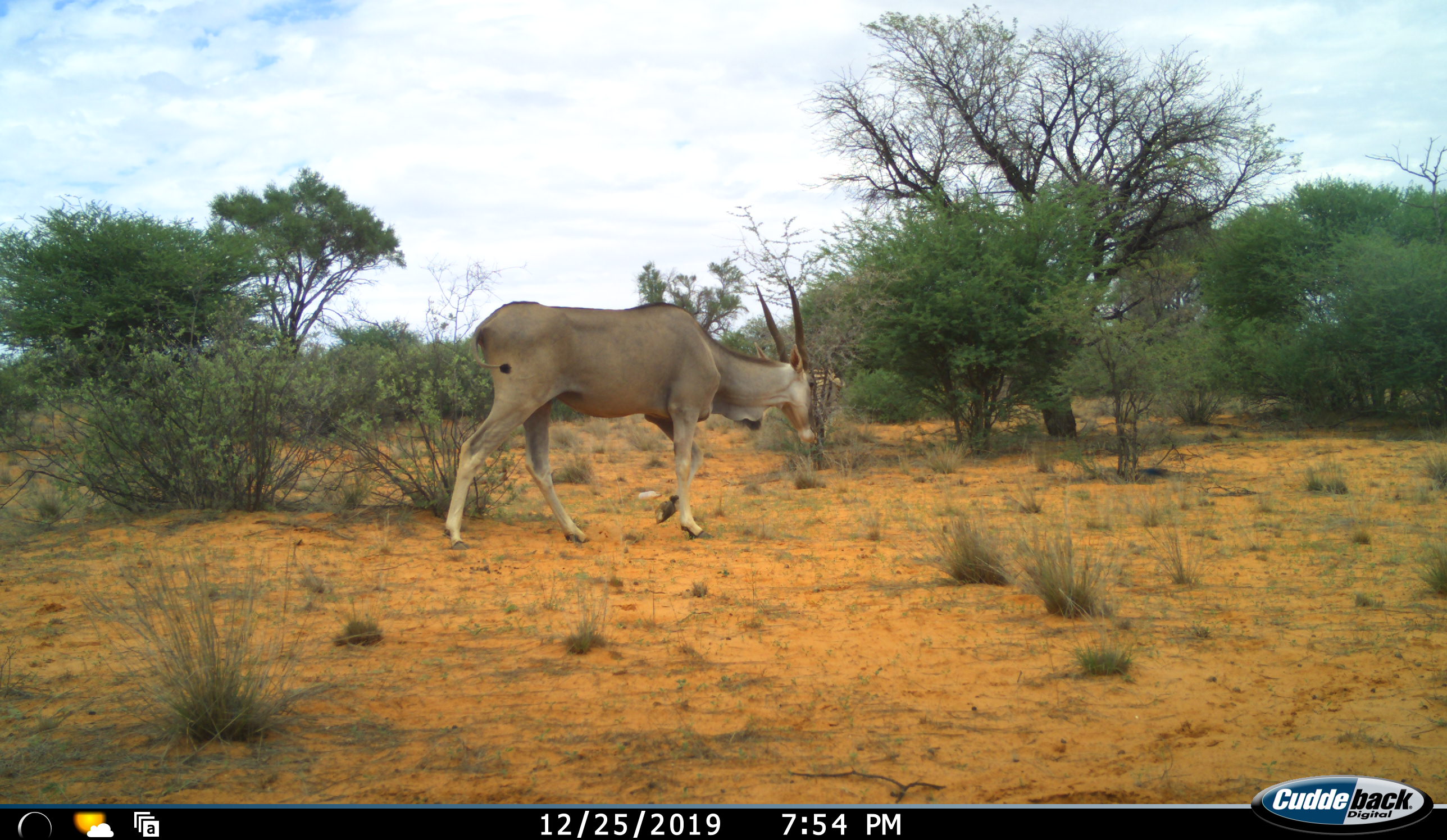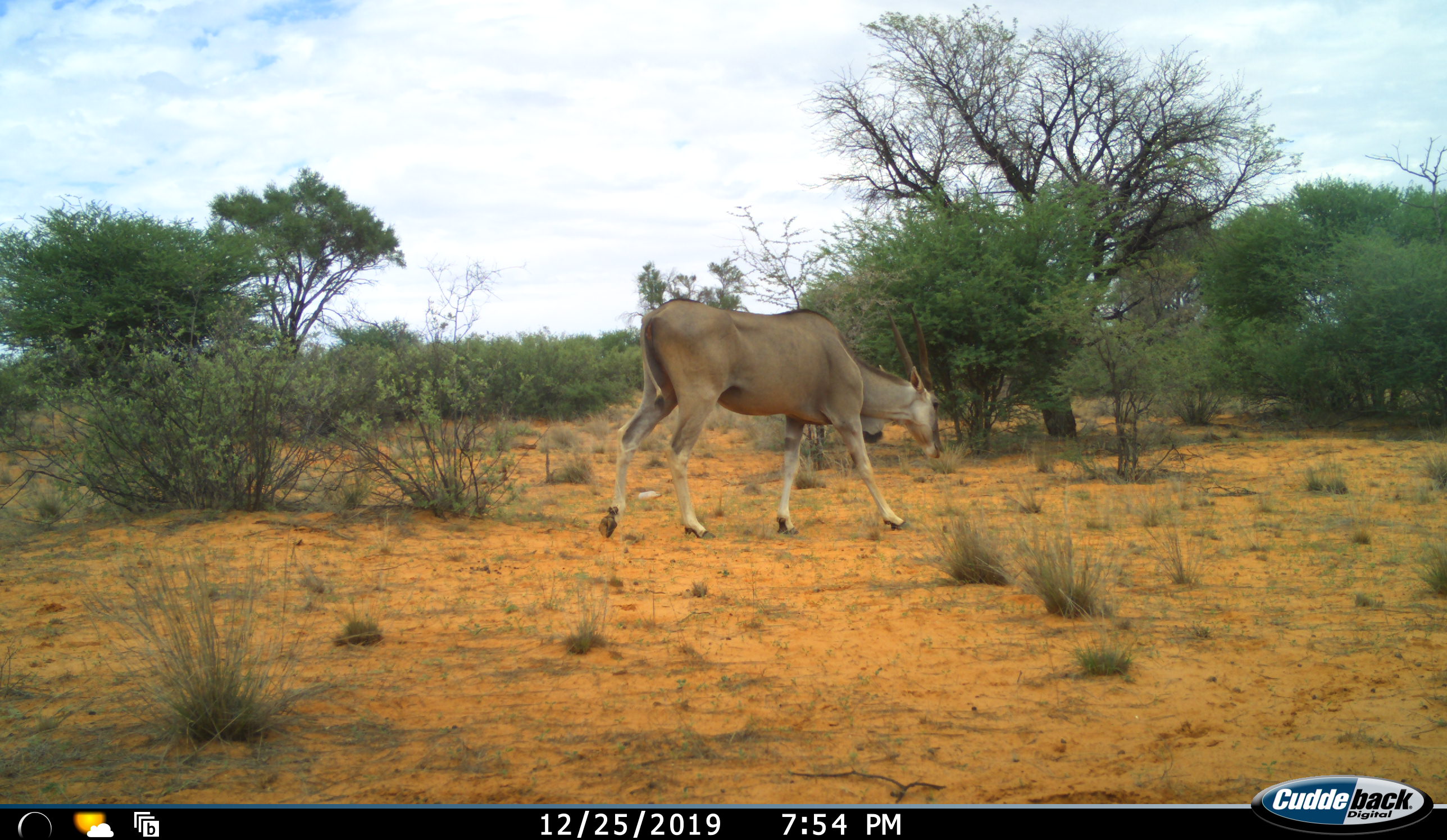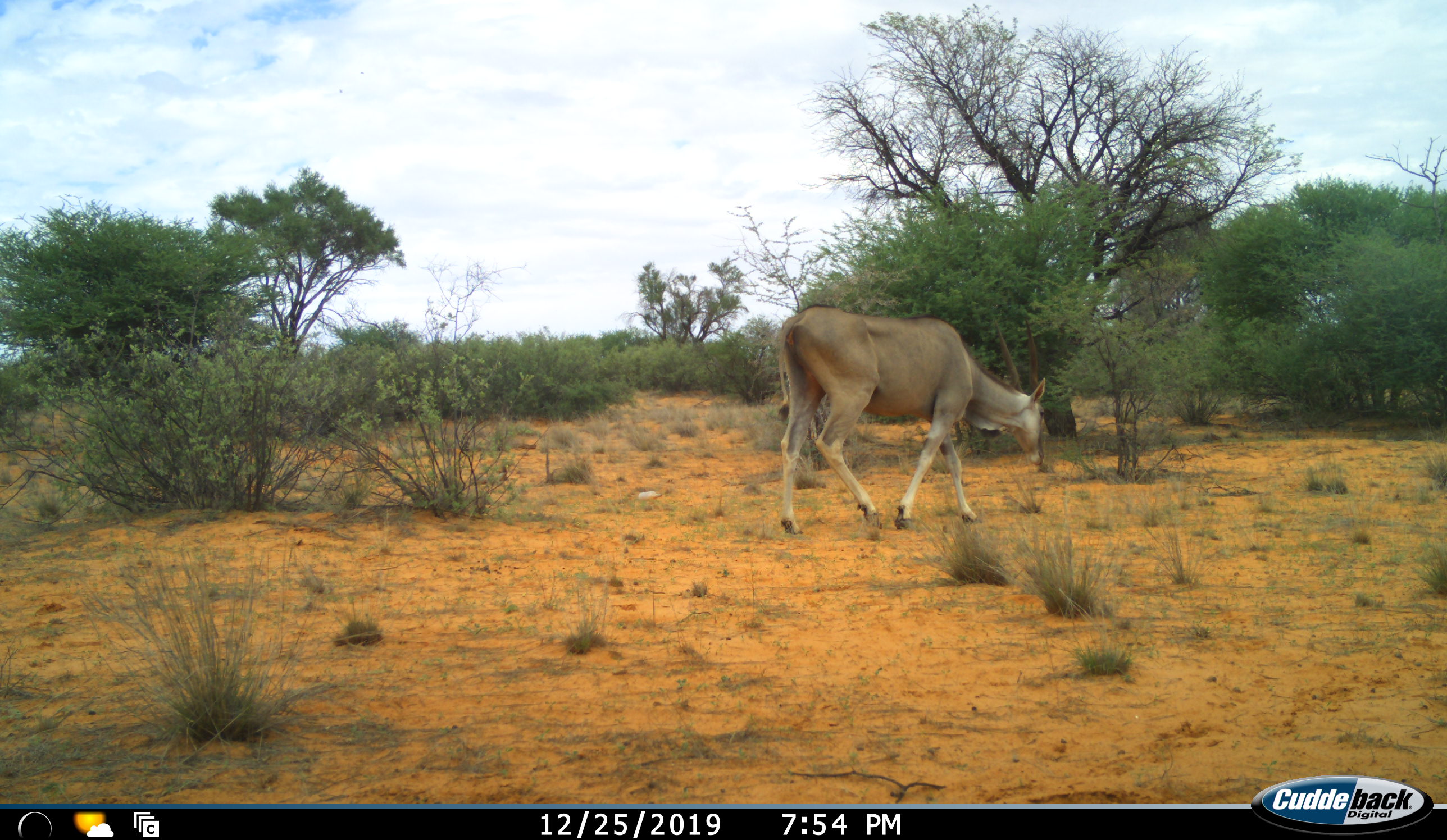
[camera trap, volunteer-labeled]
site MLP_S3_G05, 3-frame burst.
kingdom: Animalia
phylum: Chordata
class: Mammalia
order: Artiodactyla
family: Bovidae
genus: Tragelaphus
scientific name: Tragelaphus oryx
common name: eland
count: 1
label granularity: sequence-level